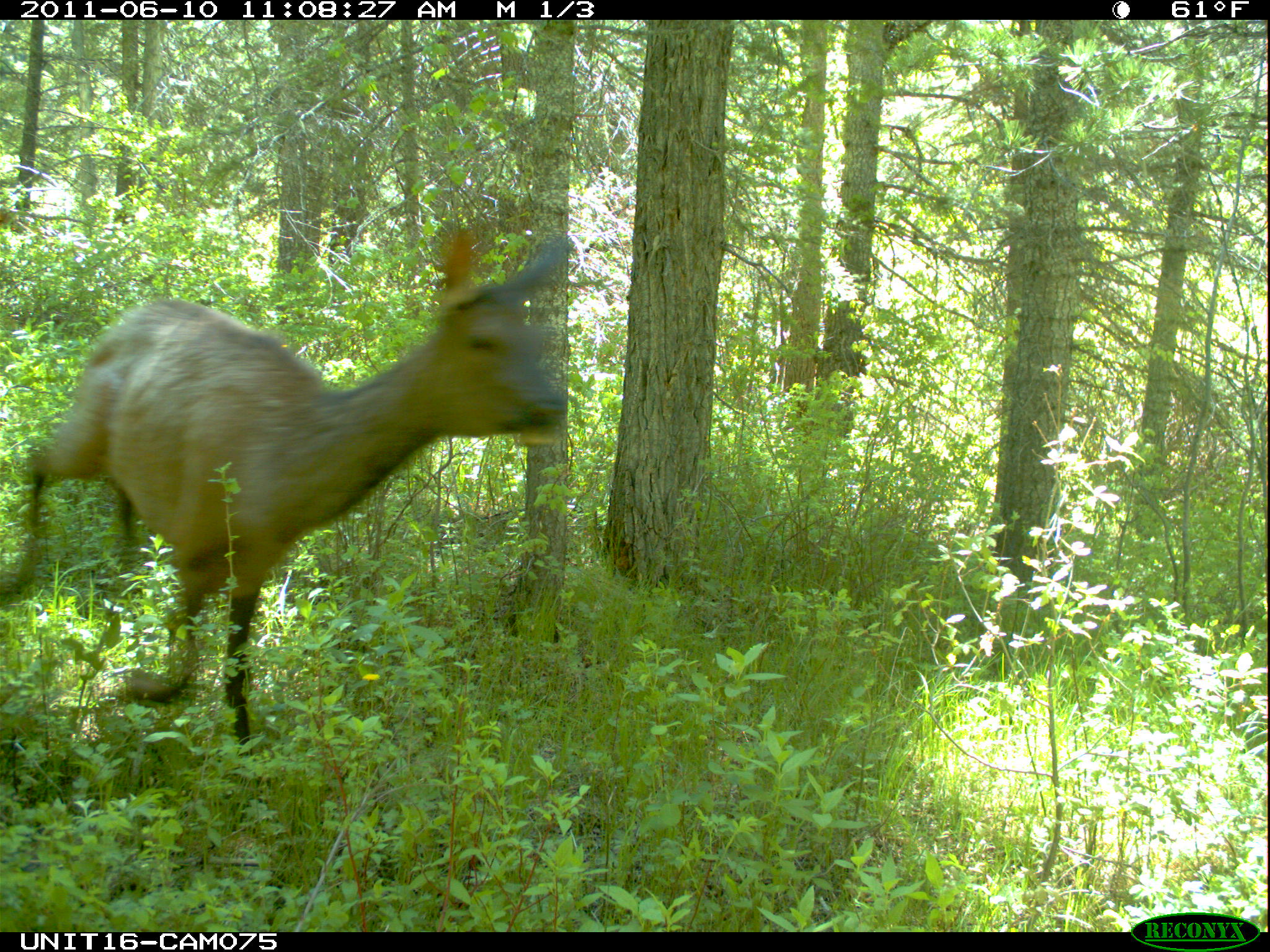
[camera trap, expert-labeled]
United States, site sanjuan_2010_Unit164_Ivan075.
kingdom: Animalia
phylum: Chordata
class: Mammalia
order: Artiodactyla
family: Cervidae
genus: Cervus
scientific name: Cervus elaphus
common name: red deer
Cervus elaphus (red deer).